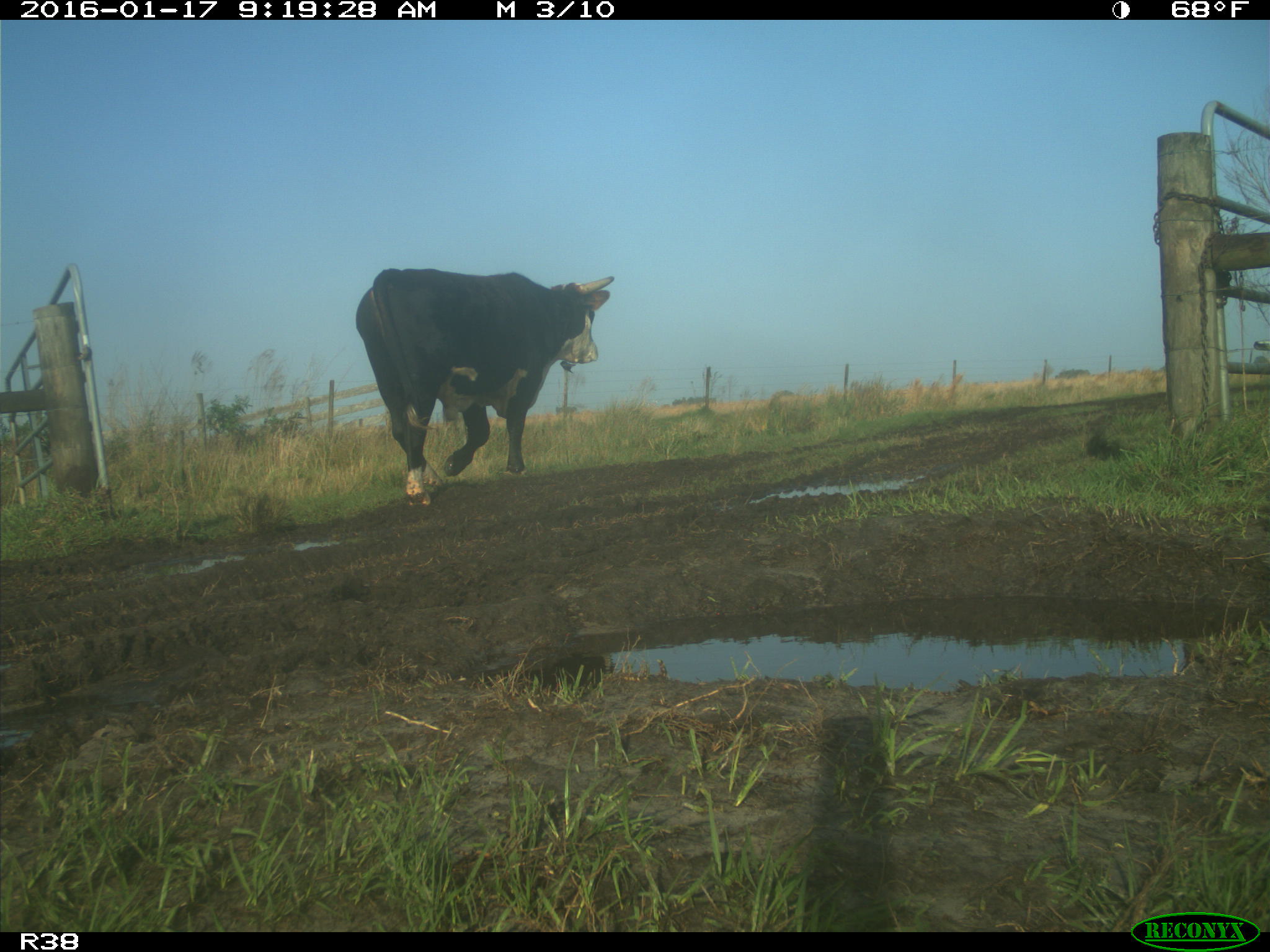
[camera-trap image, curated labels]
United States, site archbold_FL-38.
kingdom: Animalia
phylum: Chordata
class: Mammalia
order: Artiodactyla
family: Bovidae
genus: Bos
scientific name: Bos taurus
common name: domestic cow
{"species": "Bos taurus (domestic cow)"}